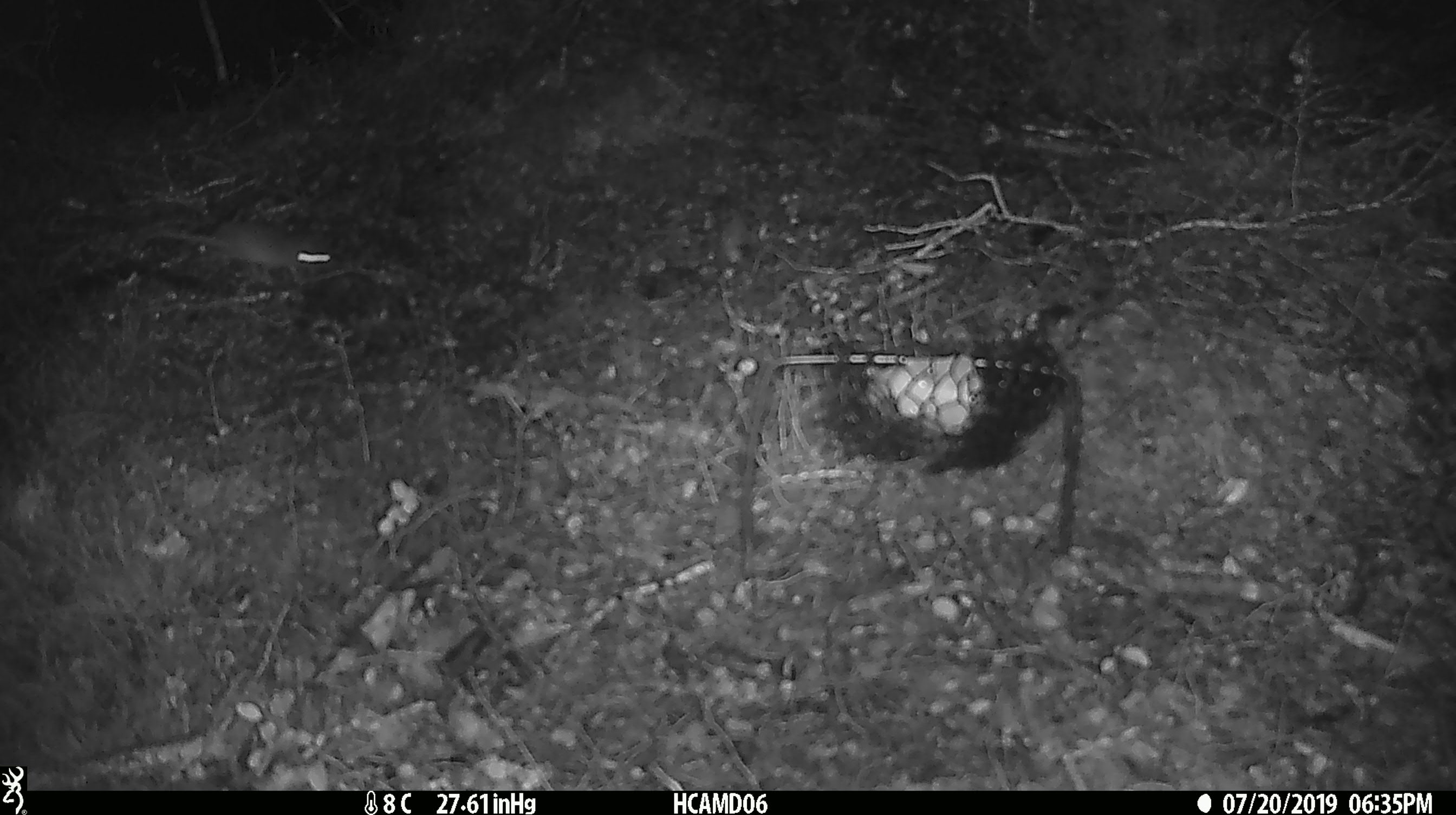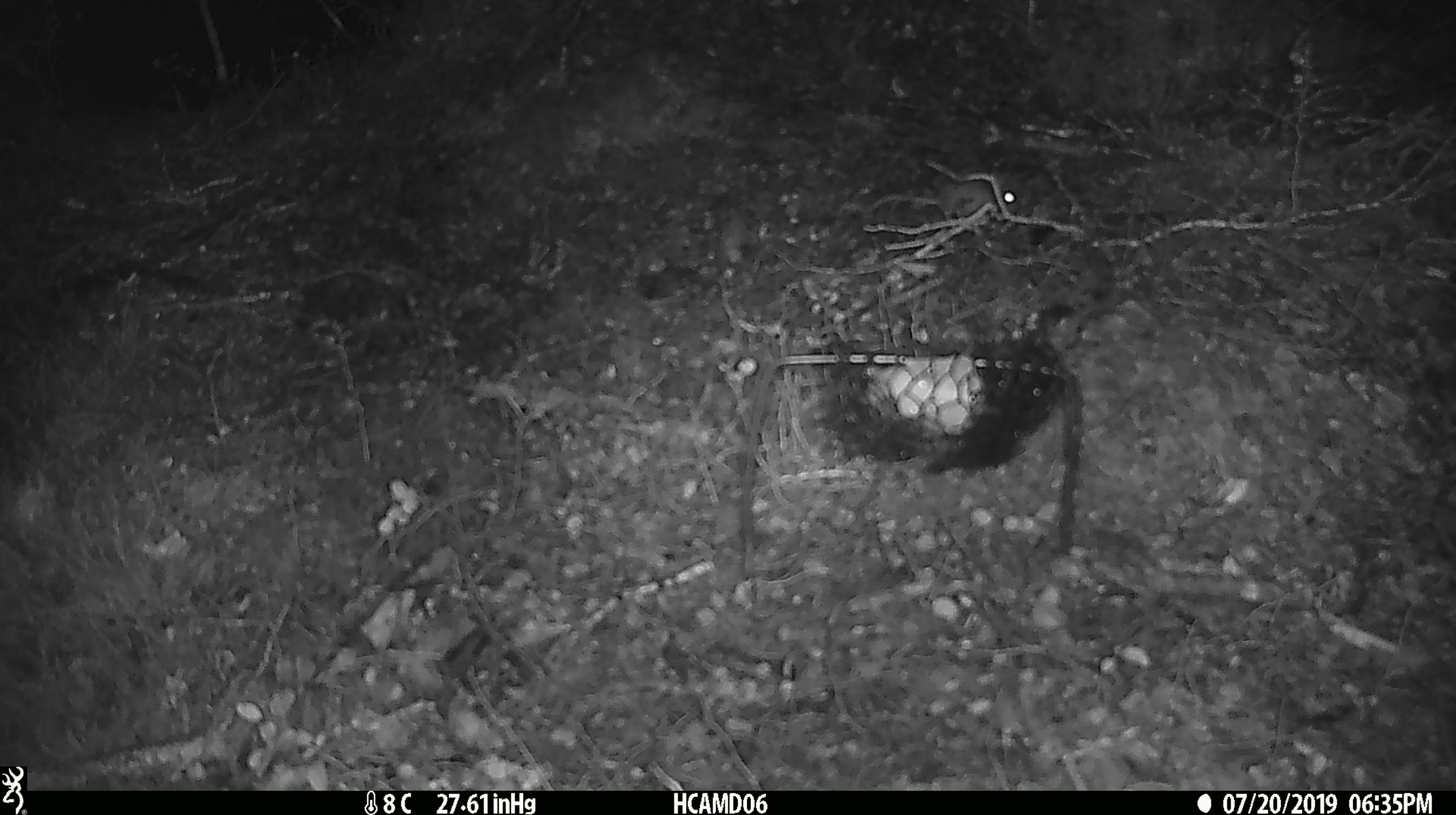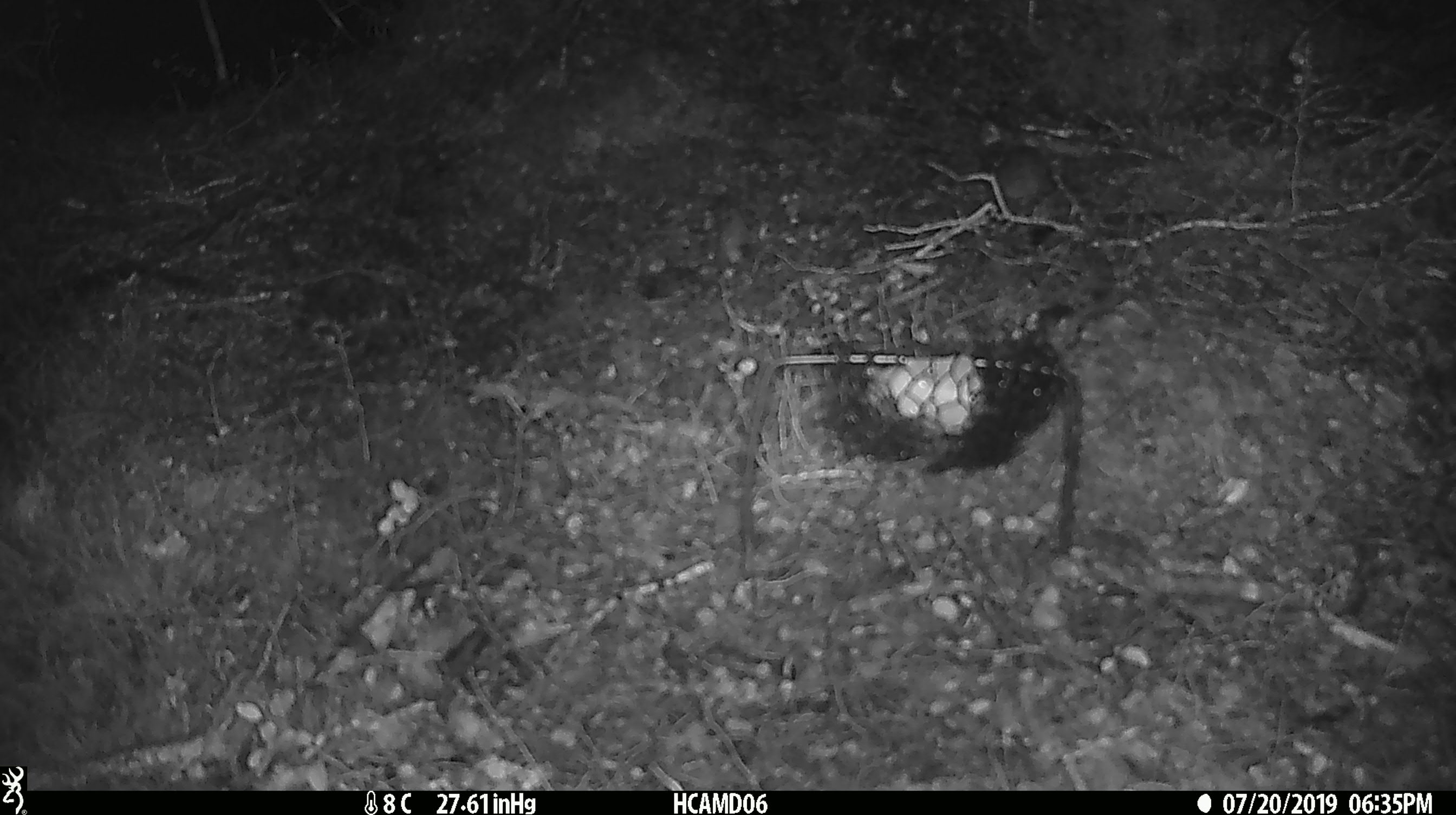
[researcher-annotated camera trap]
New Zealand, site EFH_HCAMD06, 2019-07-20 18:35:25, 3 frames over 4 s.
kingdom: Animalia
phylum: Chordata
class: Mammalia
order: Rodentia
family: Muridae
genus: Mus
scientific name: Mus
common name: mouse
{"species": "mouse (Mus)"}